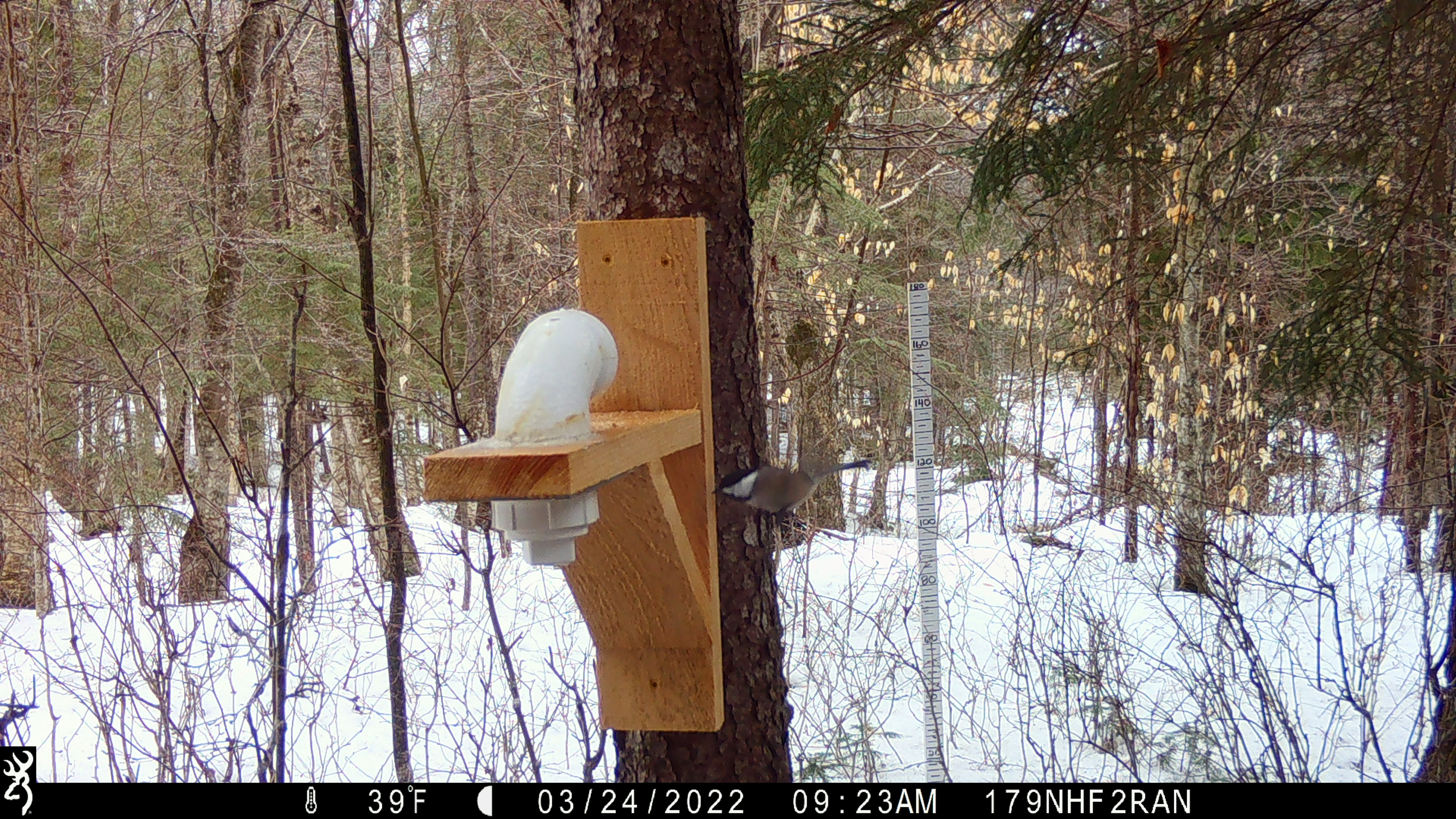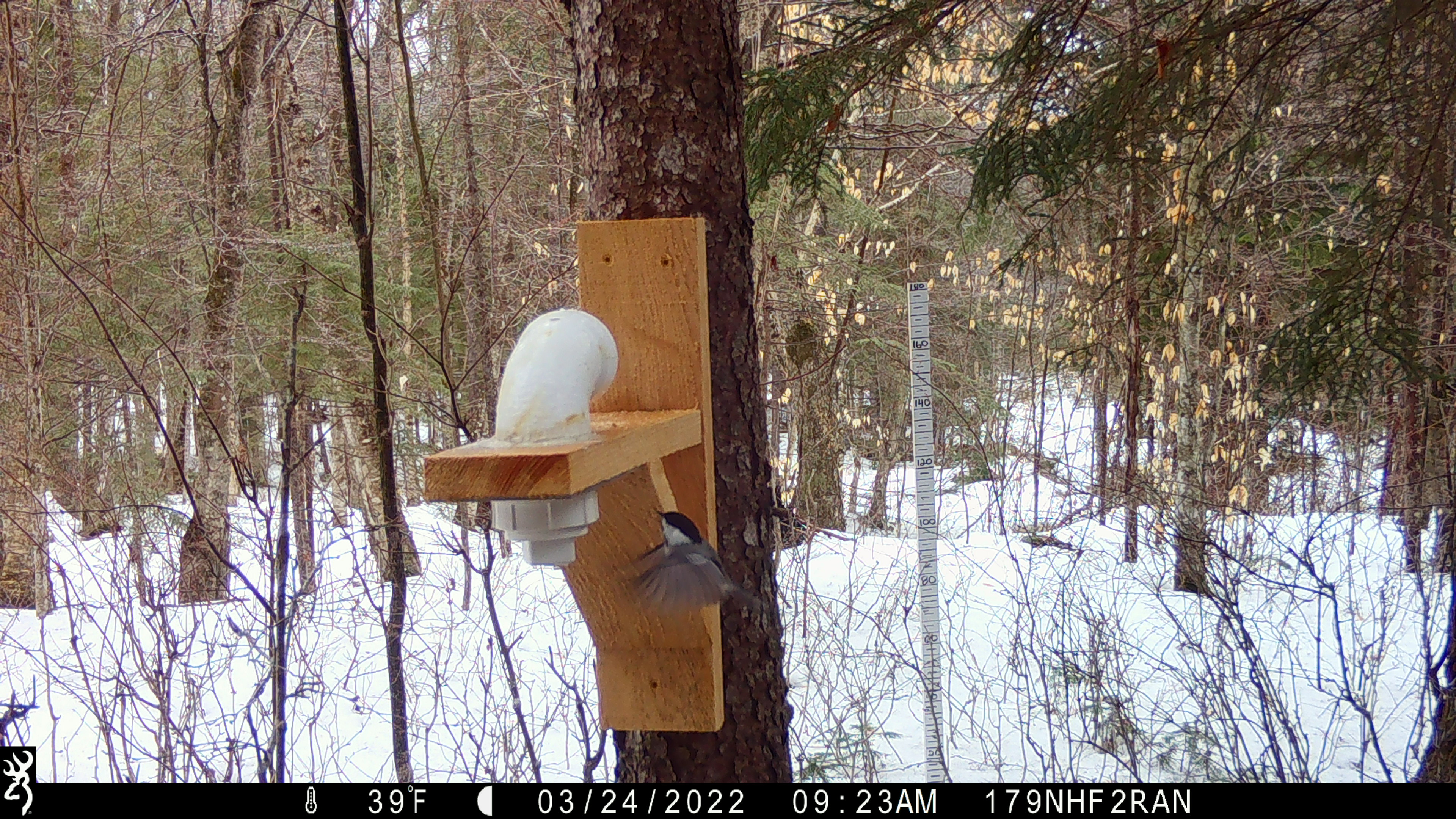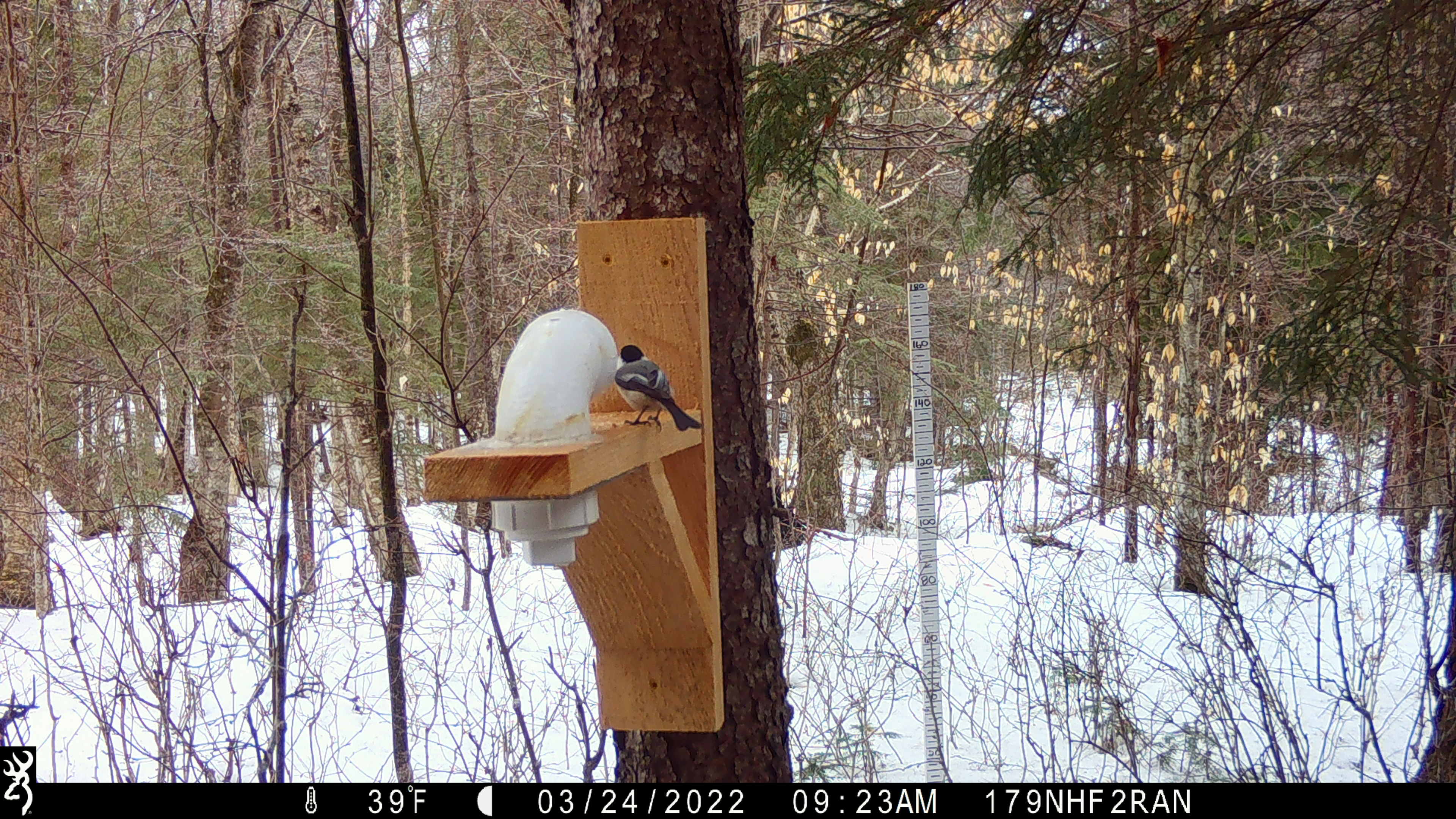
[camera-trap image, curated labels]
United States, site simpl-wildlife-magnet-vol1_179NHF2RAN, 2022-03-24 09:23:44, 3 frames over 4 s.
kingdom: Animalia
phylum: Chordata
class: Aves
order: Passeriformes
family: Paridae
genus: Poecile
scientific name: Poecile atricapillus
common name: black-capped chickadee